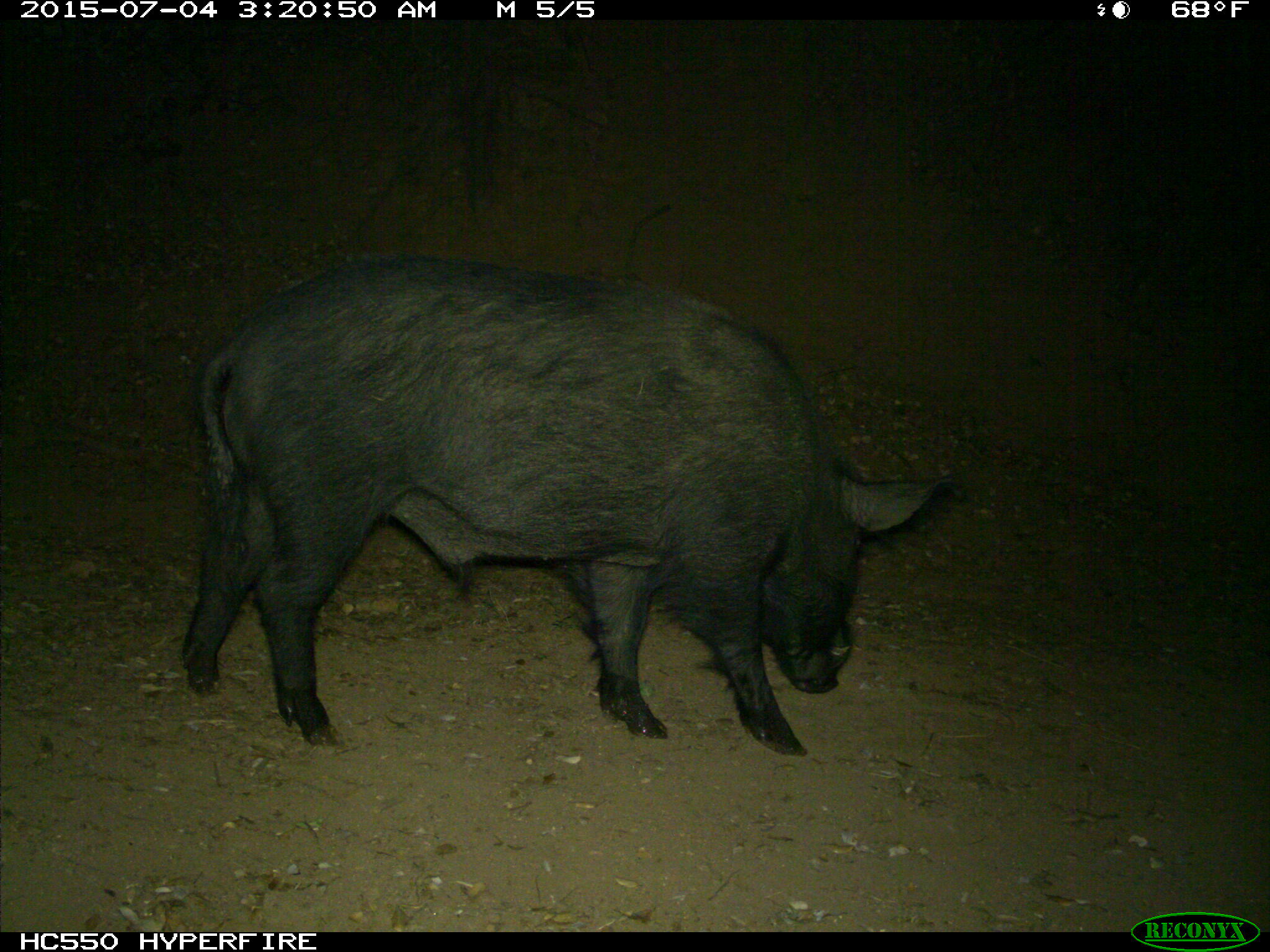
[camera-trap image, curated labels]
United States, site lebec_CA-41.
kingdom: Animalia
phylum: Chordata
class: Mammalia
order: Artiodactyla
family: Suidae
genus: Sus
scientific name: Sus scrofa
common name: wild boar